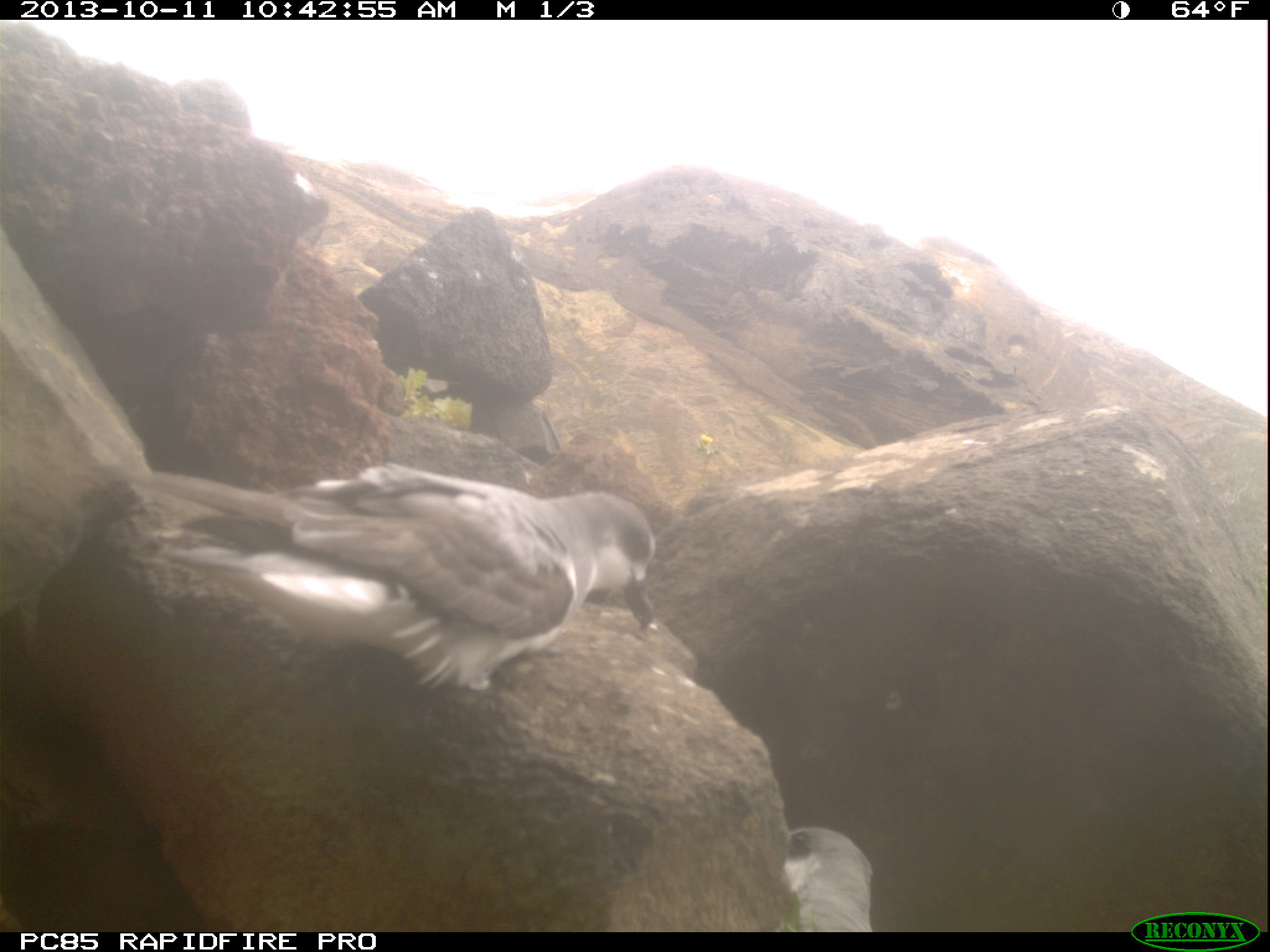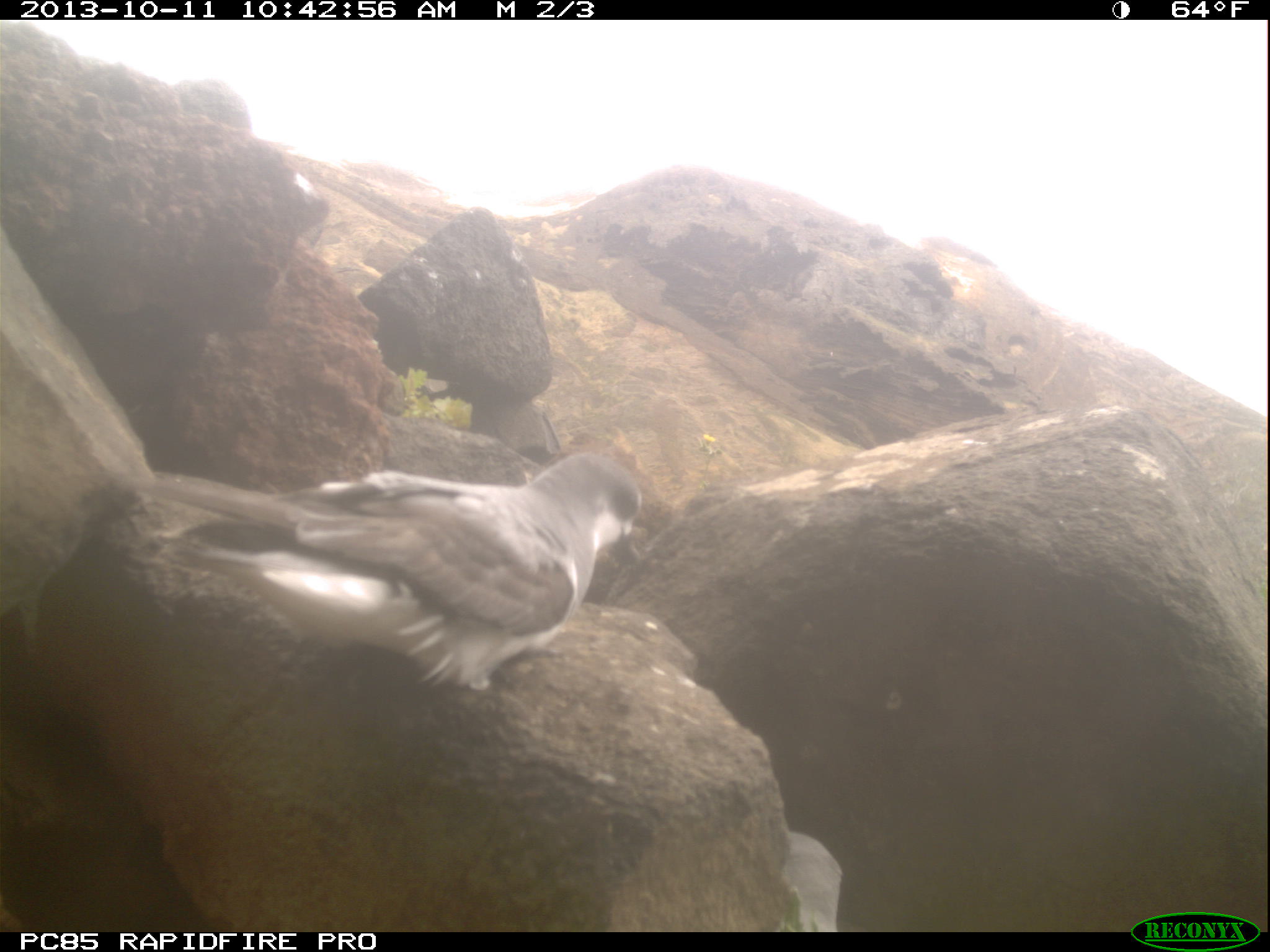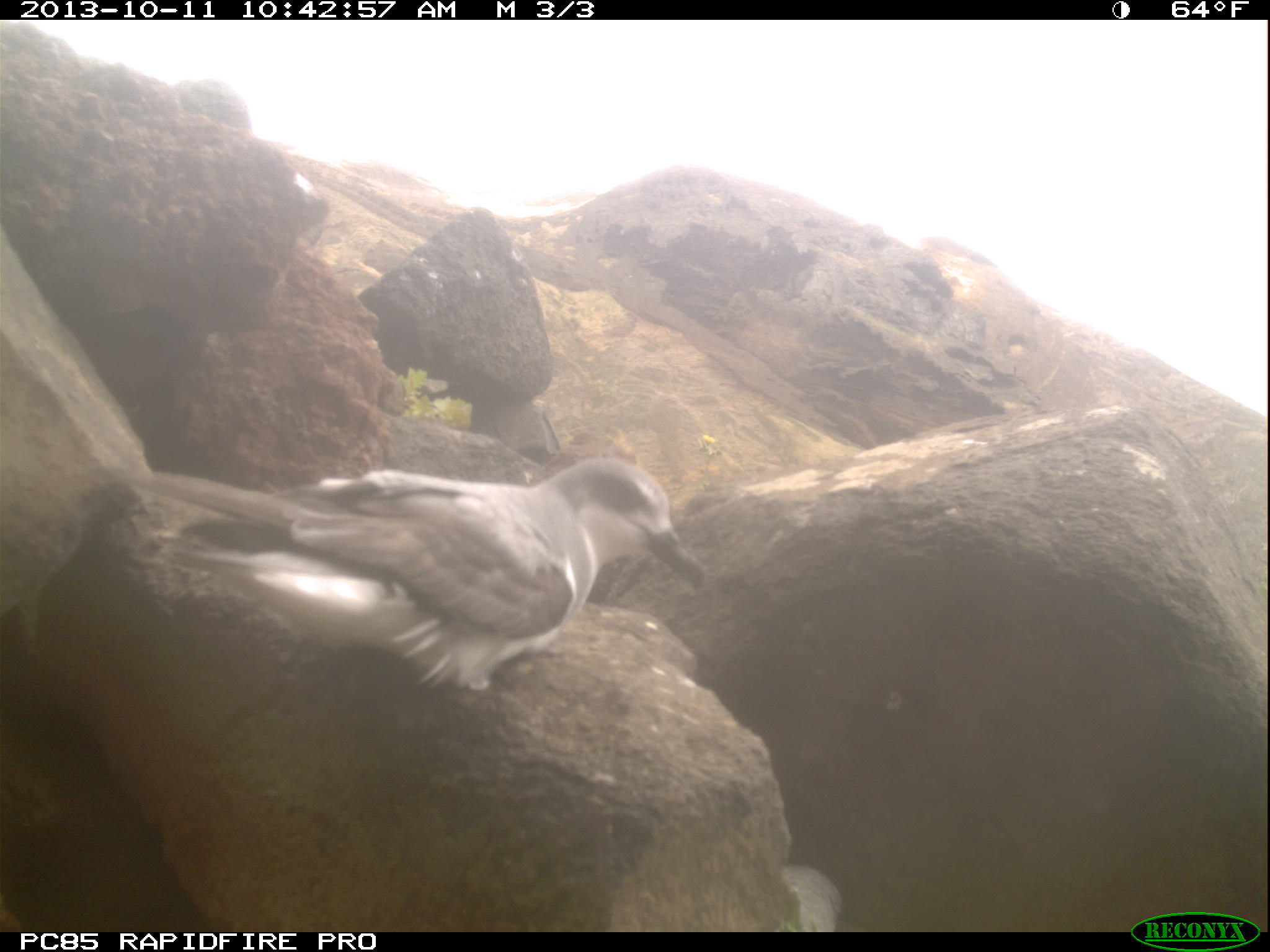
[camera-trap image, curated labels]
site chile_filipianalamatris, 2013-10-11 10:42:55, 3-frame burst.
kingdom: Animalia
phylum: Chordata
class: Aves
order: Procellariiformes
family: Procellariidae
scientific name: Procellariidae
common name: petrel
Petrel (Procellariidae).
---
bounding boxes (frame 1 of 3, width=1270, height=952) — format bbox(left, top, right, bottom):
petrel: bbox(119, 442, 665, 712); bbox(772, 820, 884, 934)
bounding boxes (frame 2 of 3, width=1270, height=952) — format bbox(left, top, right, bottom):
petrel: bbox(98, 443, 640, 715); bbox(772, 819, 851, 931)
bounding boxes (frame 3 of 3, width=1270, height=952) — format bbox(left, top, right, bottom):
petrel: bbox(266, 455, 707, 705); bbox(766, 862, 843, 930)